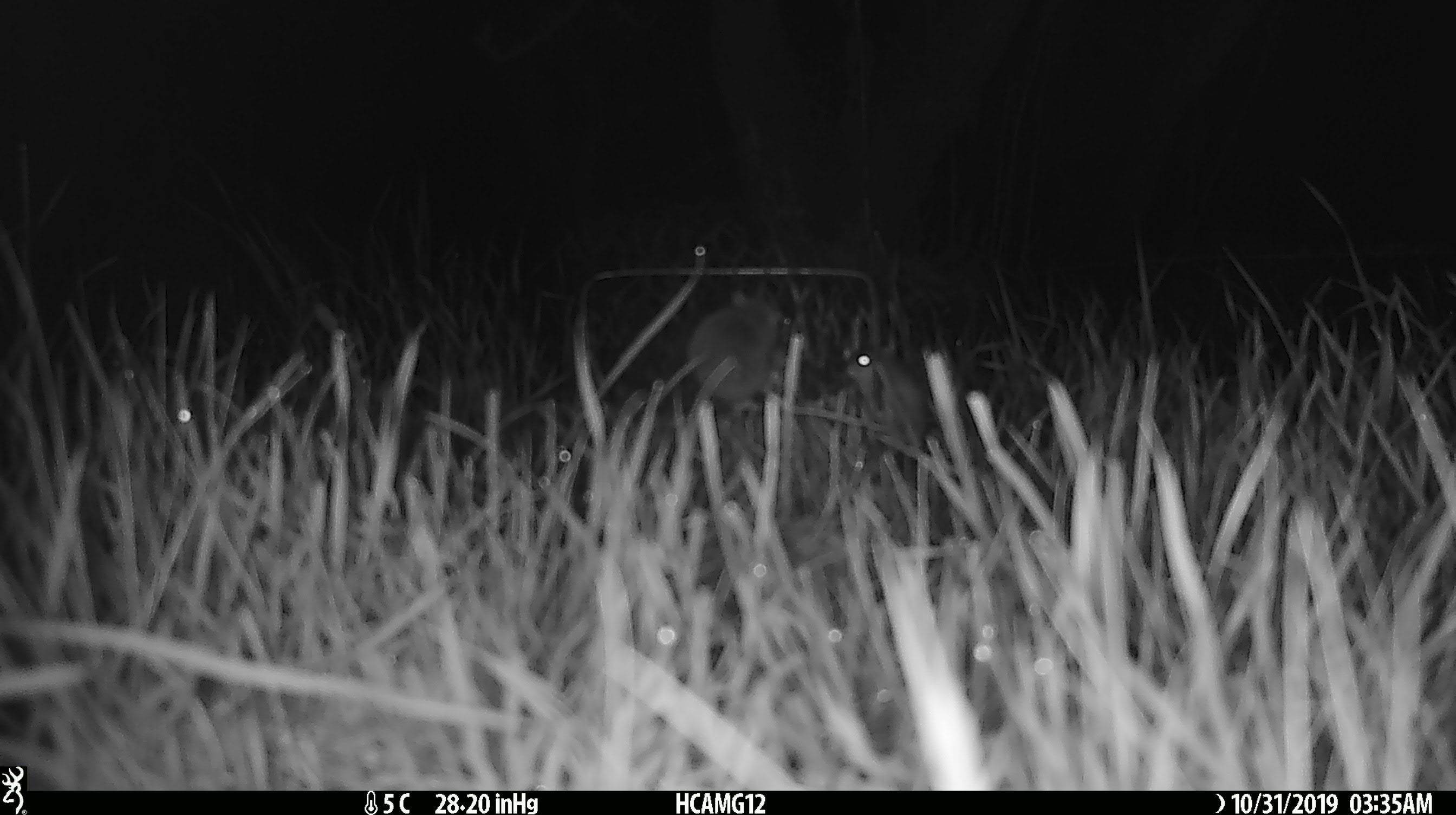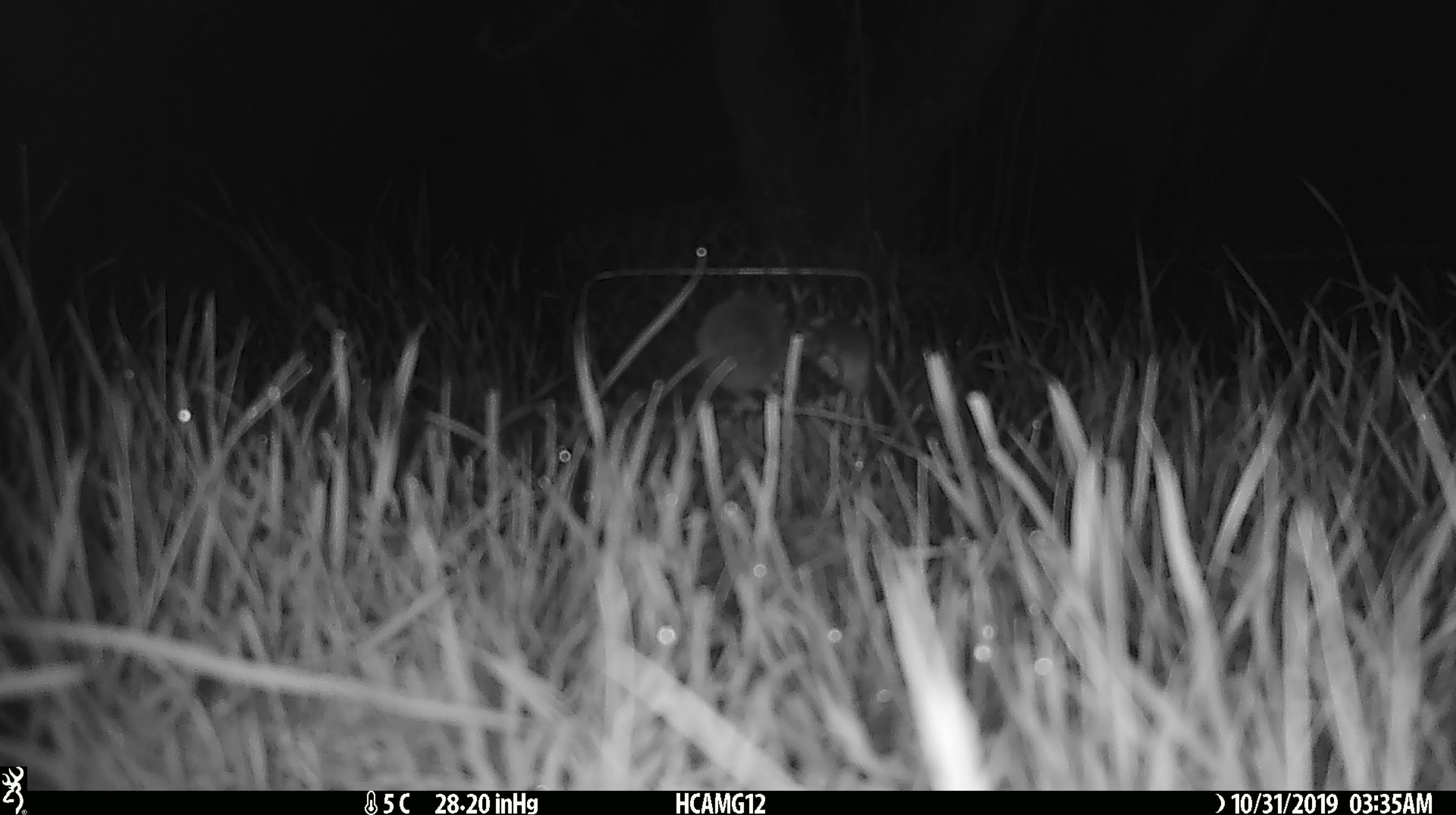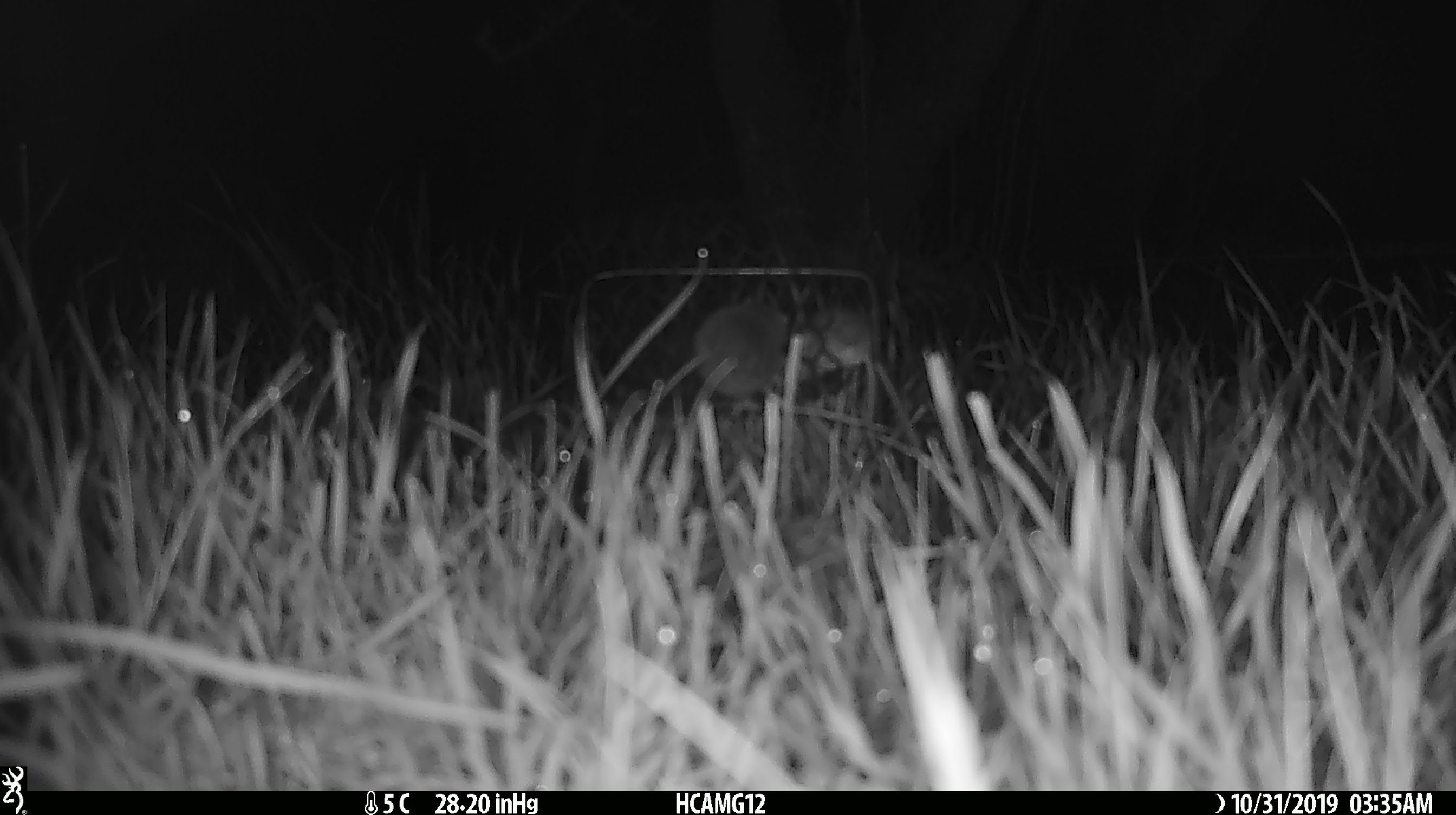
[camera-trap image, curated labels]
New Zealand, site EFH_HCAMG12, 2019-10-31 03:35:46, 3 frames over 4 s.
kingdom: Animalia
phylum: Chordata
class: Mammalia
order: Rodentia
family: Muridae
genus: Mus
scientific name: Mus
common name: mouse